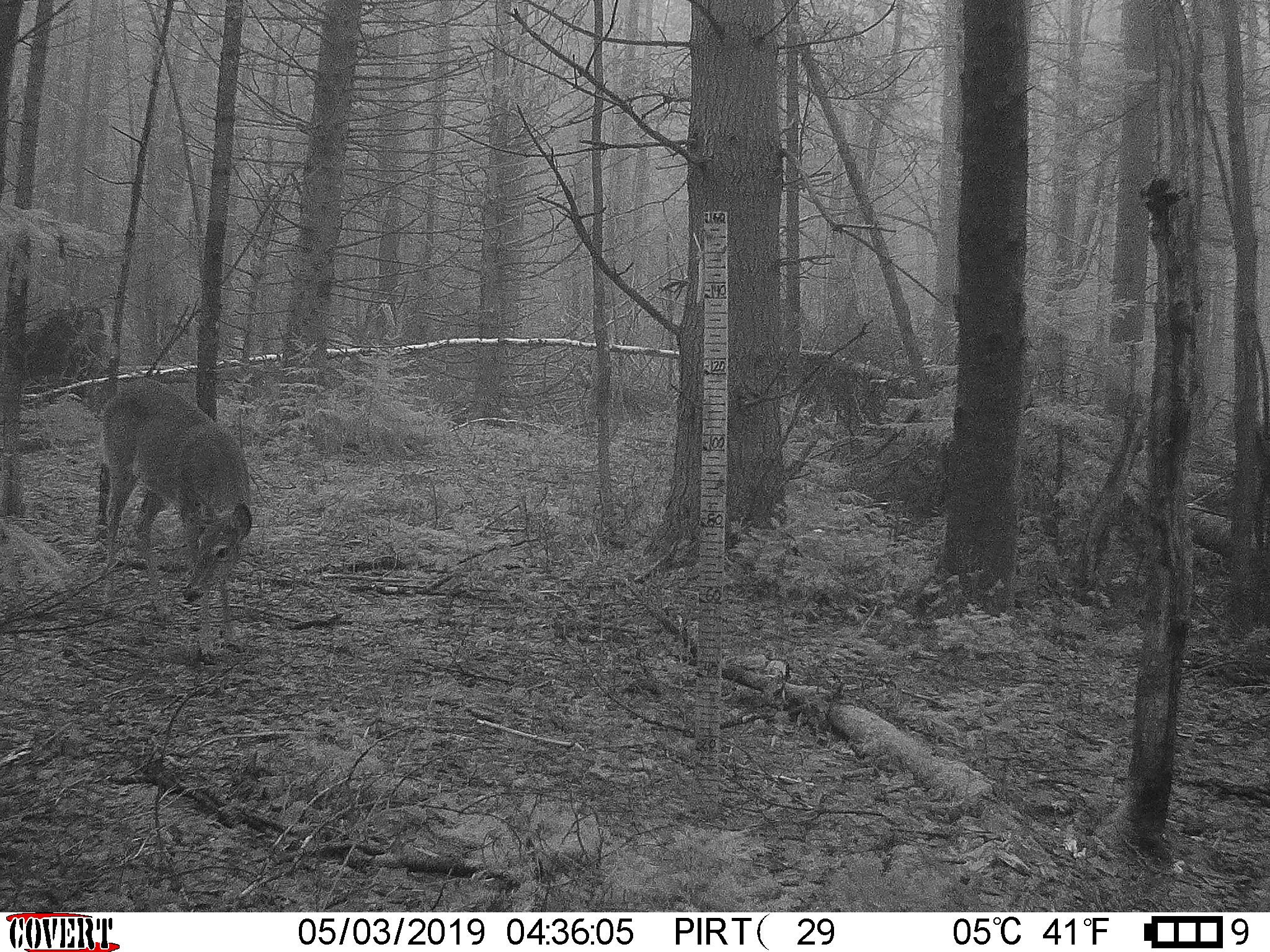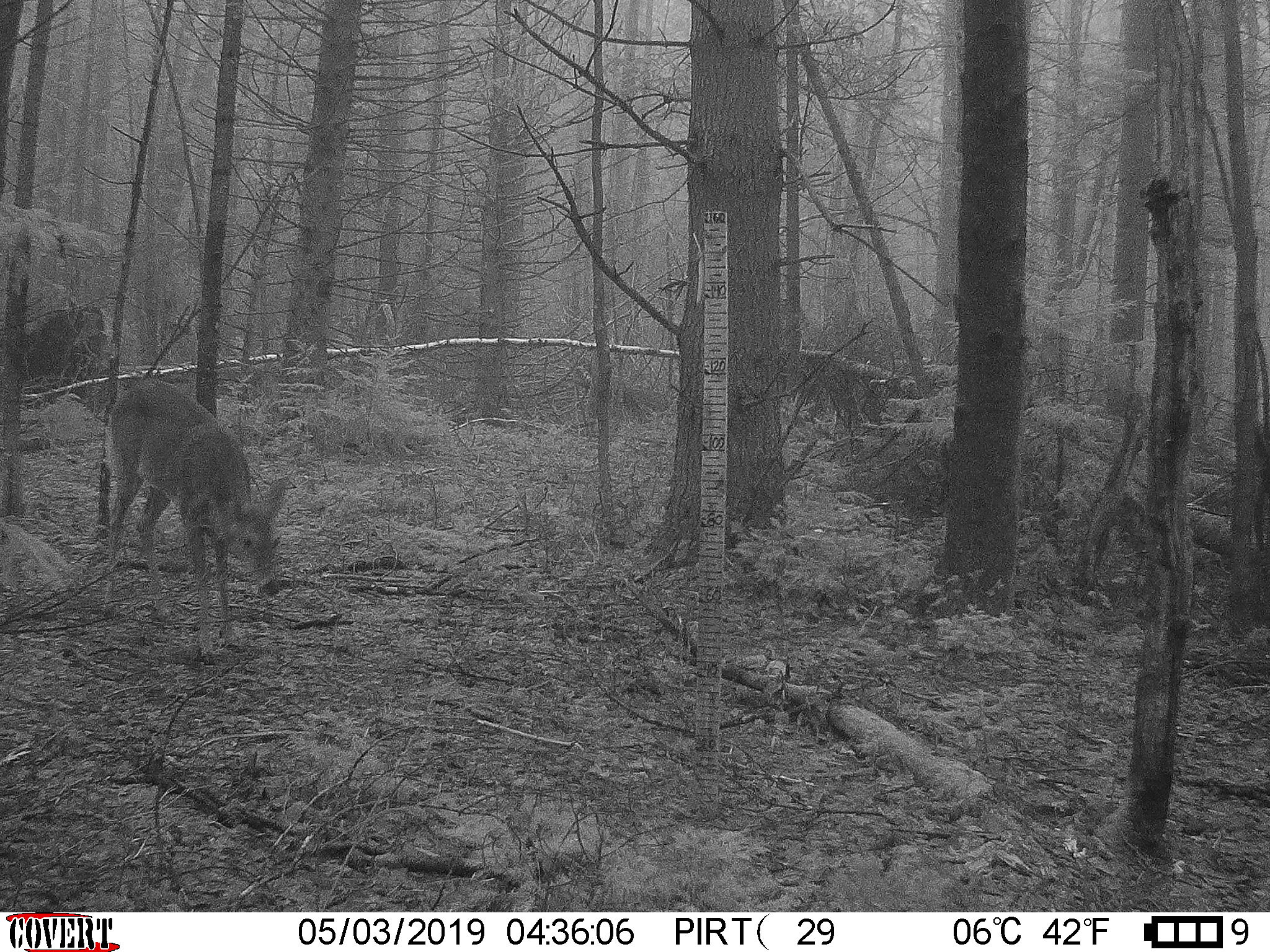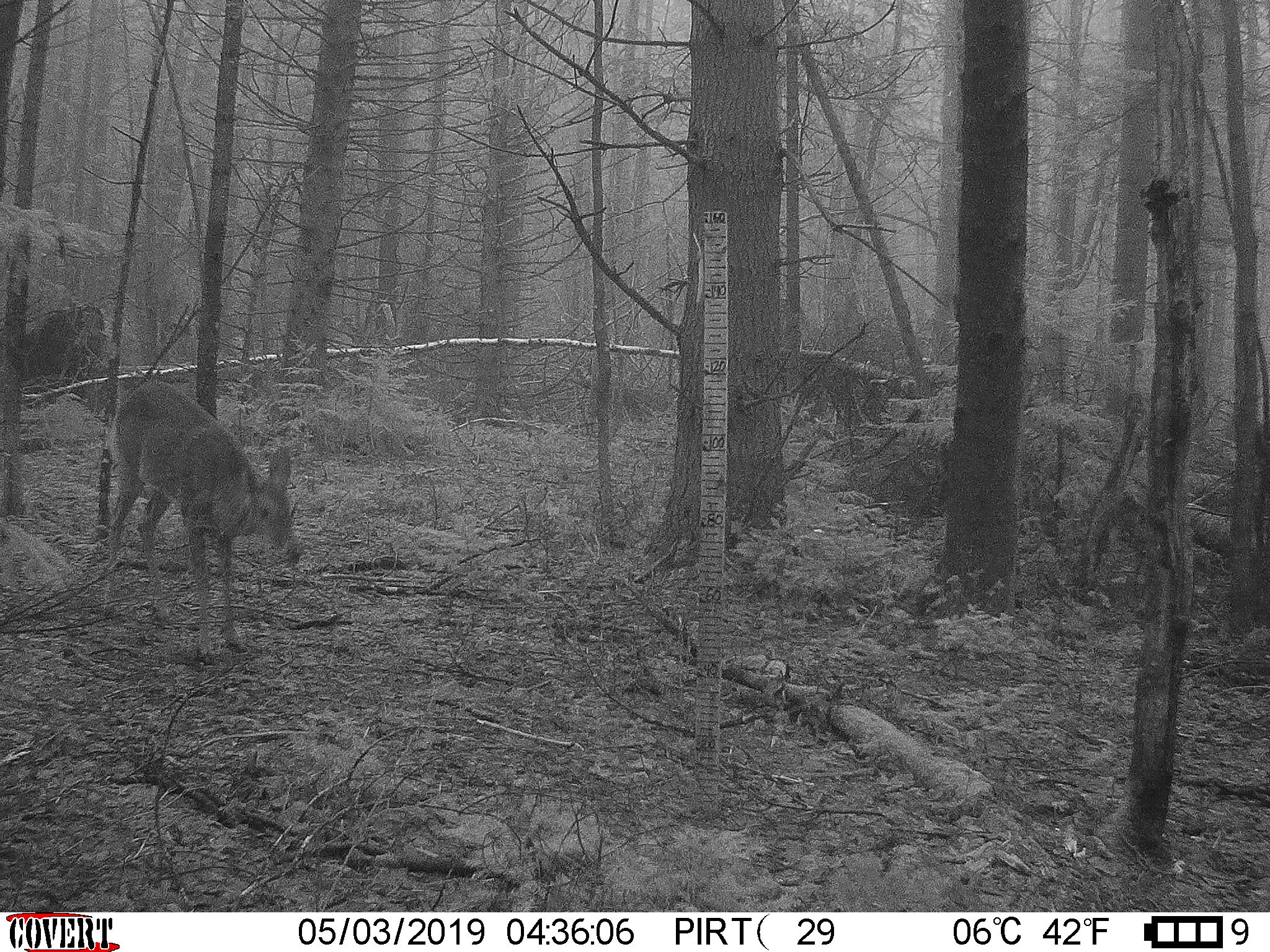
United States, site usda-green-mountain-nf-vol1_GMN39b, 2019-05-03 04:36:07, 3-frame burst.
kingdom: Animalia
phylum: Chordata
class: Mammalia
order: Artiodactyla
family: Cervidae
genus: Odocoileus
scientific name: Odocoileus virginianus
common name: white-tailed deer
White-tailed deer (Odocoileus virginianus).